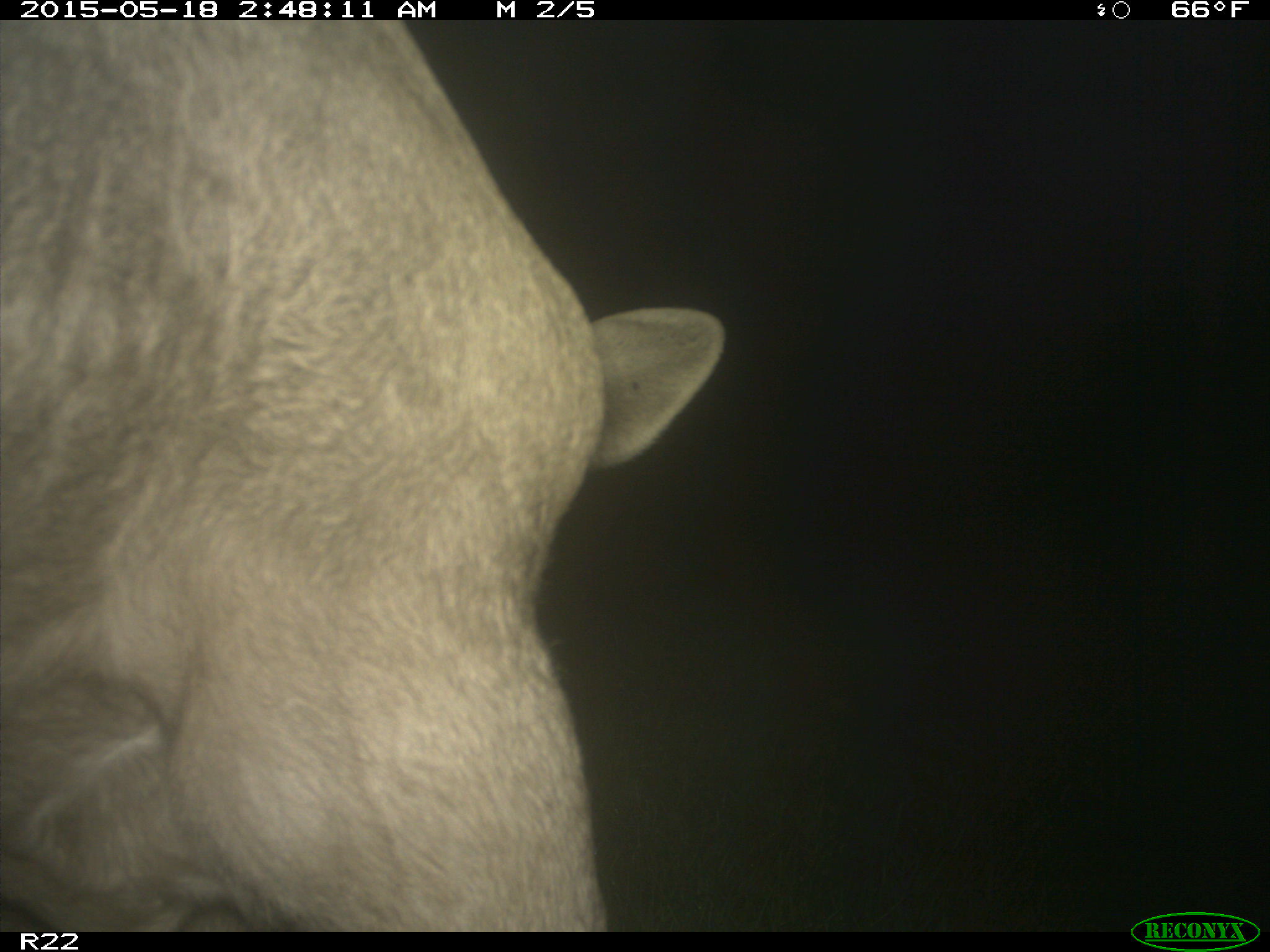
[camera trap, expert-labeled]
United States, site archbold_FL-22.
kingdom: Animalia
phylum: Chordata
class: Mammalia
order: Artiodactyla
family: Bovidae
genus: Bos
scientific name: Bos taurus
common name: domestic cow